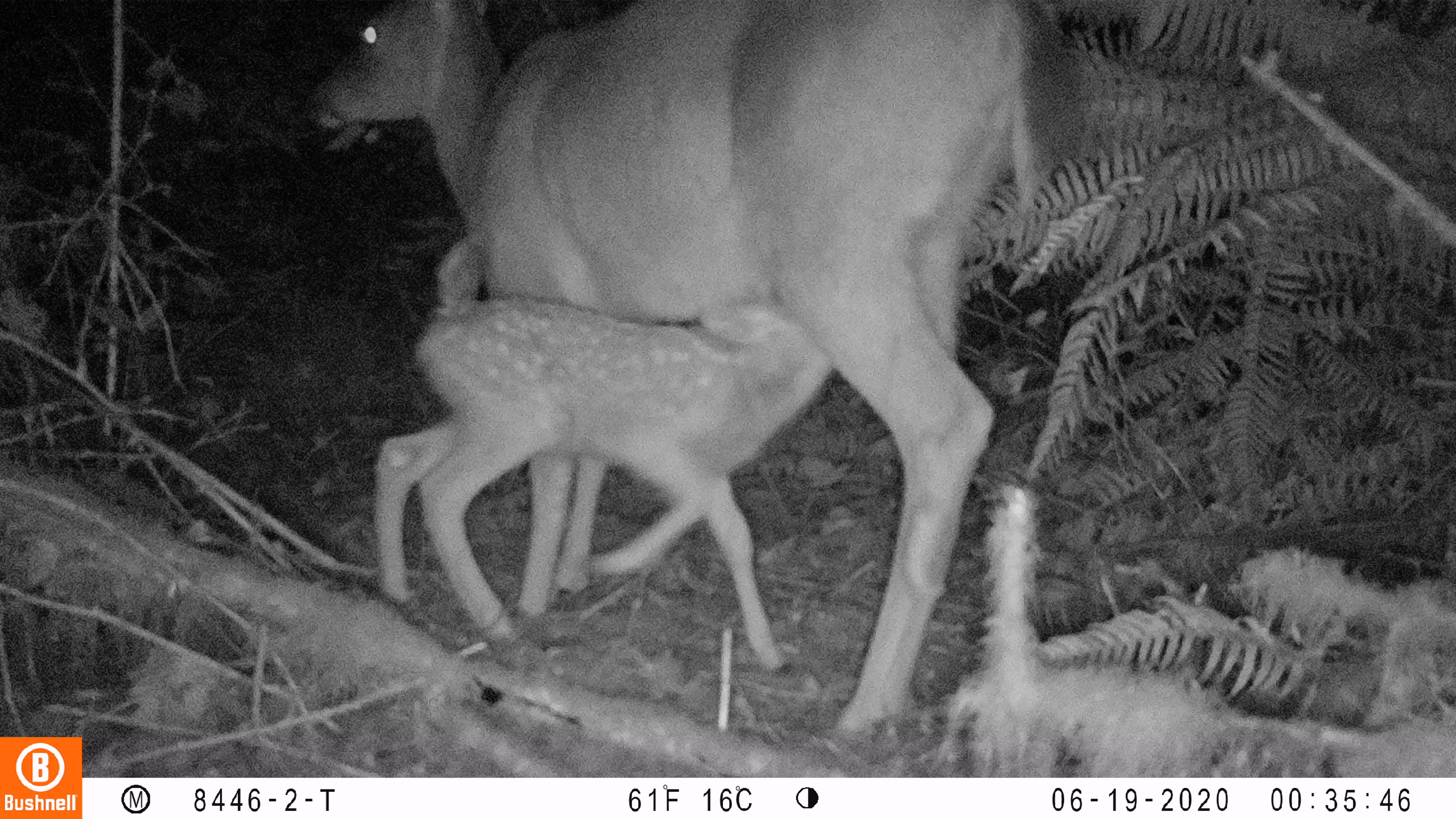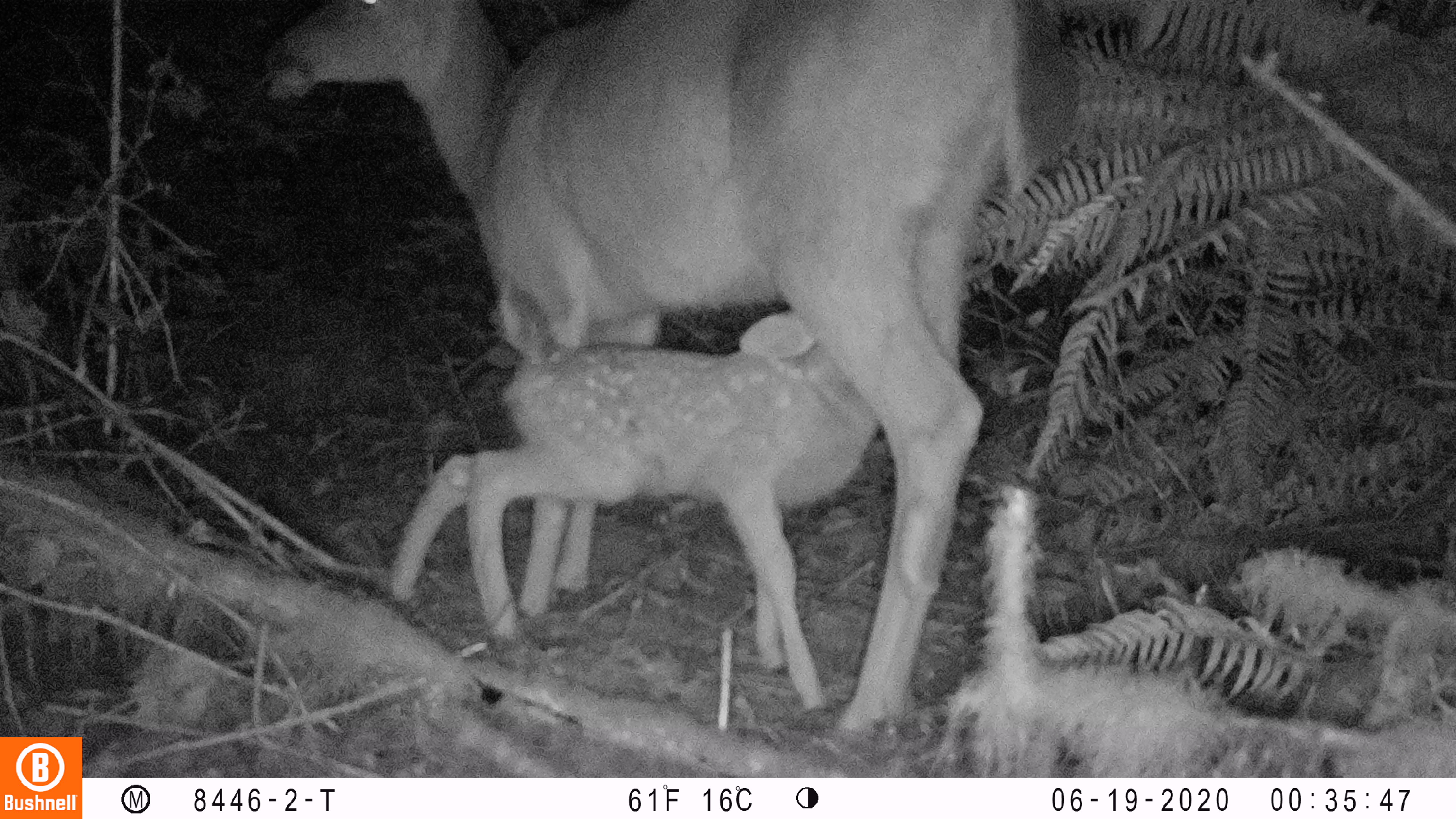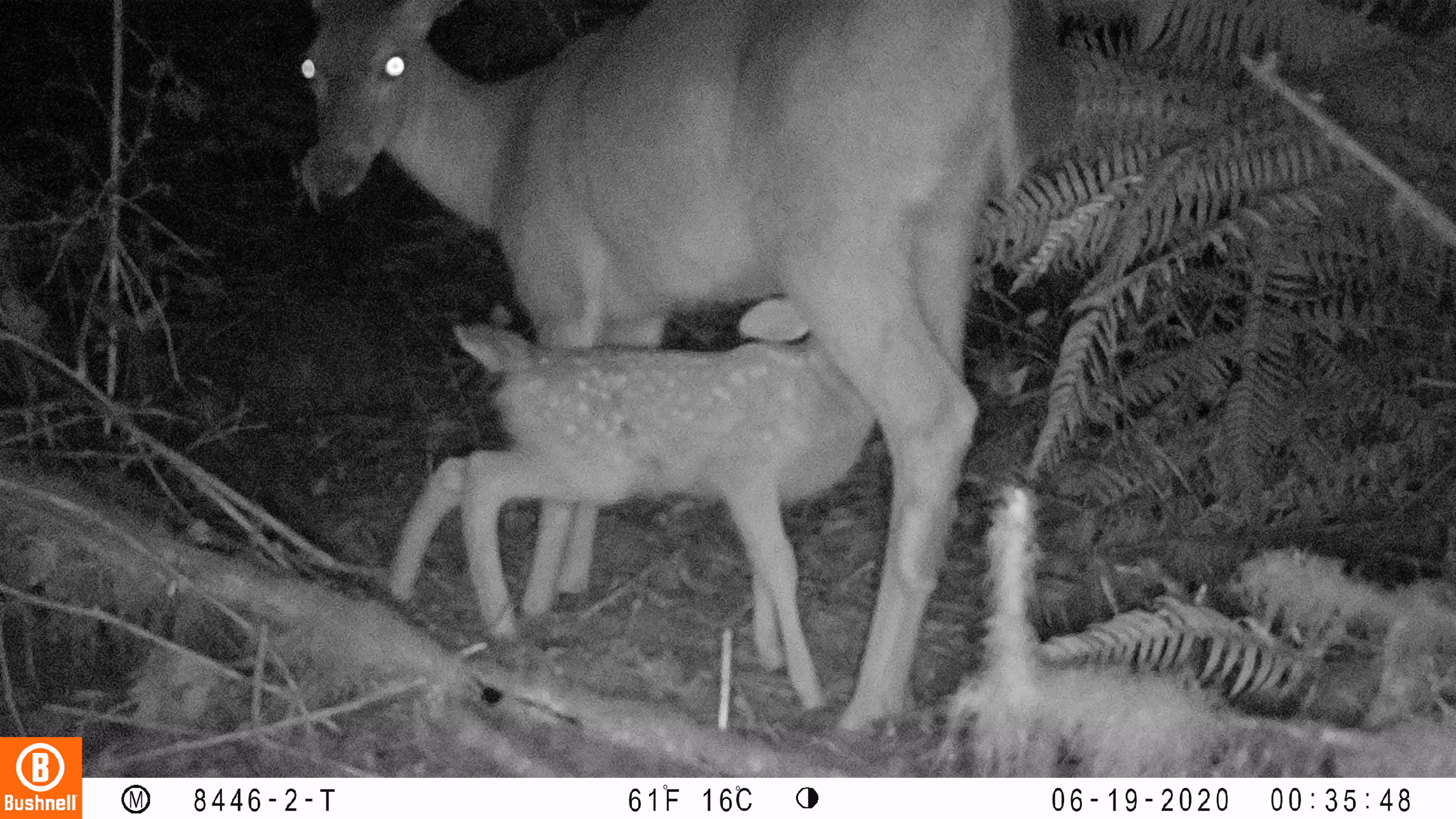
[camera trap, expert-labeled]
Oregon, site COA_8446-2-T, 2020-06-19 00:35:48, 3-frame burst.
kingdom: Animalia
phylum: Chordata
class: Mammalia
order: Artiodactyla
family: Cervidae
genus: Odocoileus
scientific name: Odocoileus hemionus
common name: black-tailed deer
Black-tailed deer (Odocoileus hemionus).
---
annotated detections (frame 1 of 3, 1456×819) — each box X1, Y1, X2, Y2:
black-tailed deer: 302, 2, 1092, 738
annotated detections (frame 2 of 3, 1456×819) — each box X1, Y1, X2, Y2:
black-tailed deer: 253, 0, 1085, 749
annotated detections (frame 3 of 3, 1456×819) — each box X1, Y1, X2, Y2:
black-tailed deer: 287, 1, 1089, 744